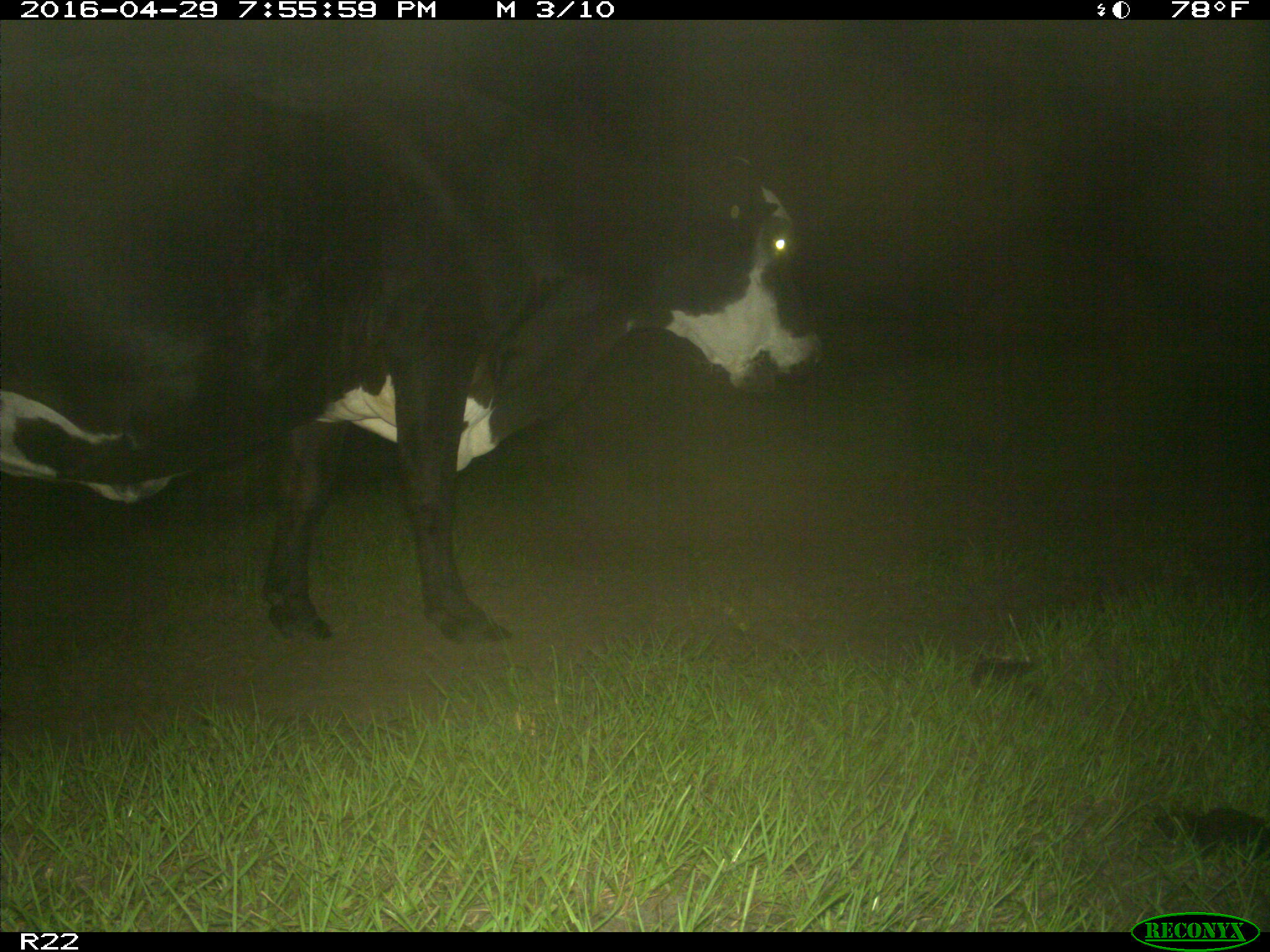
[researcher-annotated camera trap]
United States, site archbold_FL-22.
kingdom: Animalia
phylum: Chordata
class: Mammalia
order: Artiodactyla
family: Bovidae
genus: Bos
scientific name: Bos taurus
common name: domestic cow